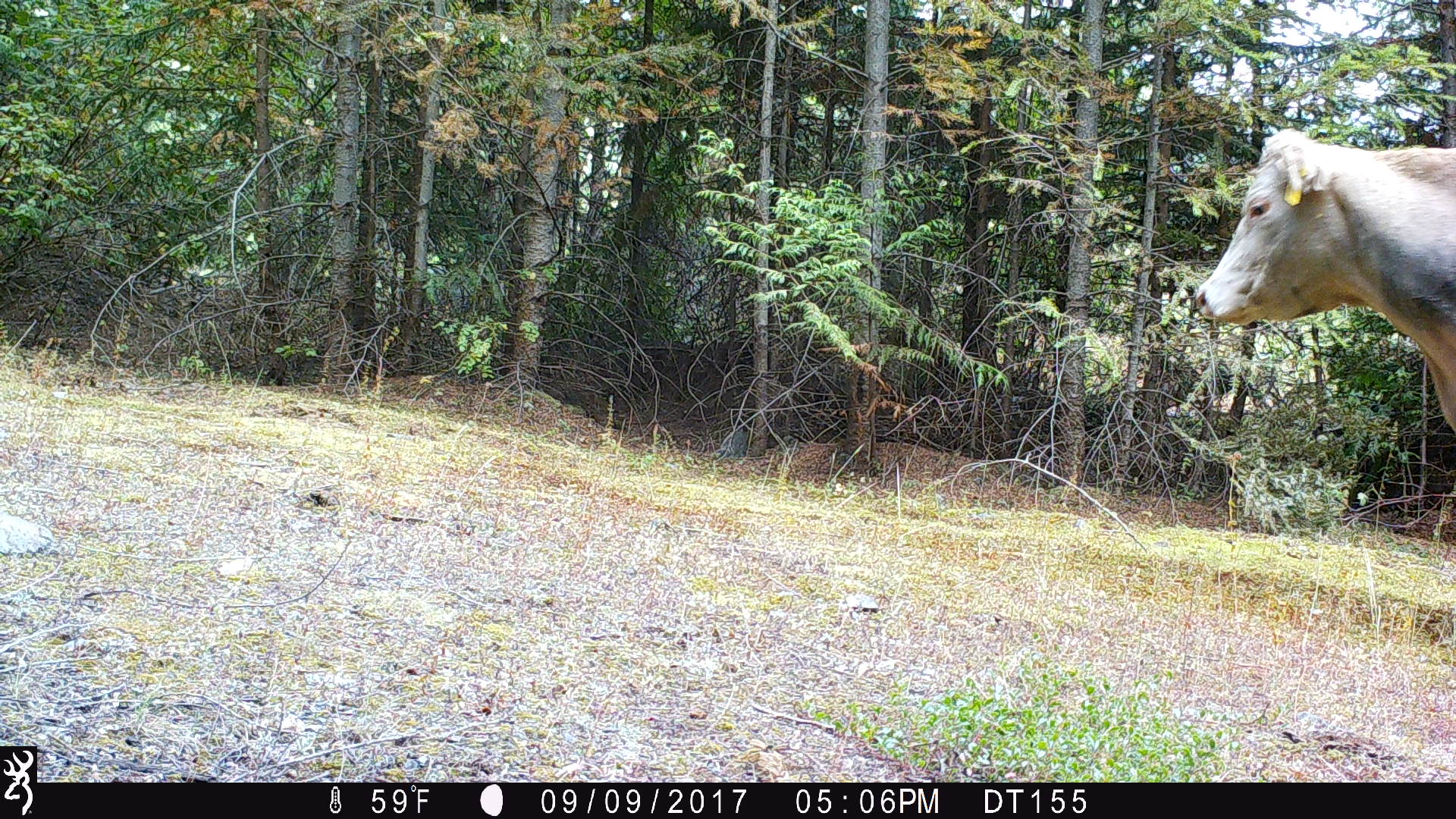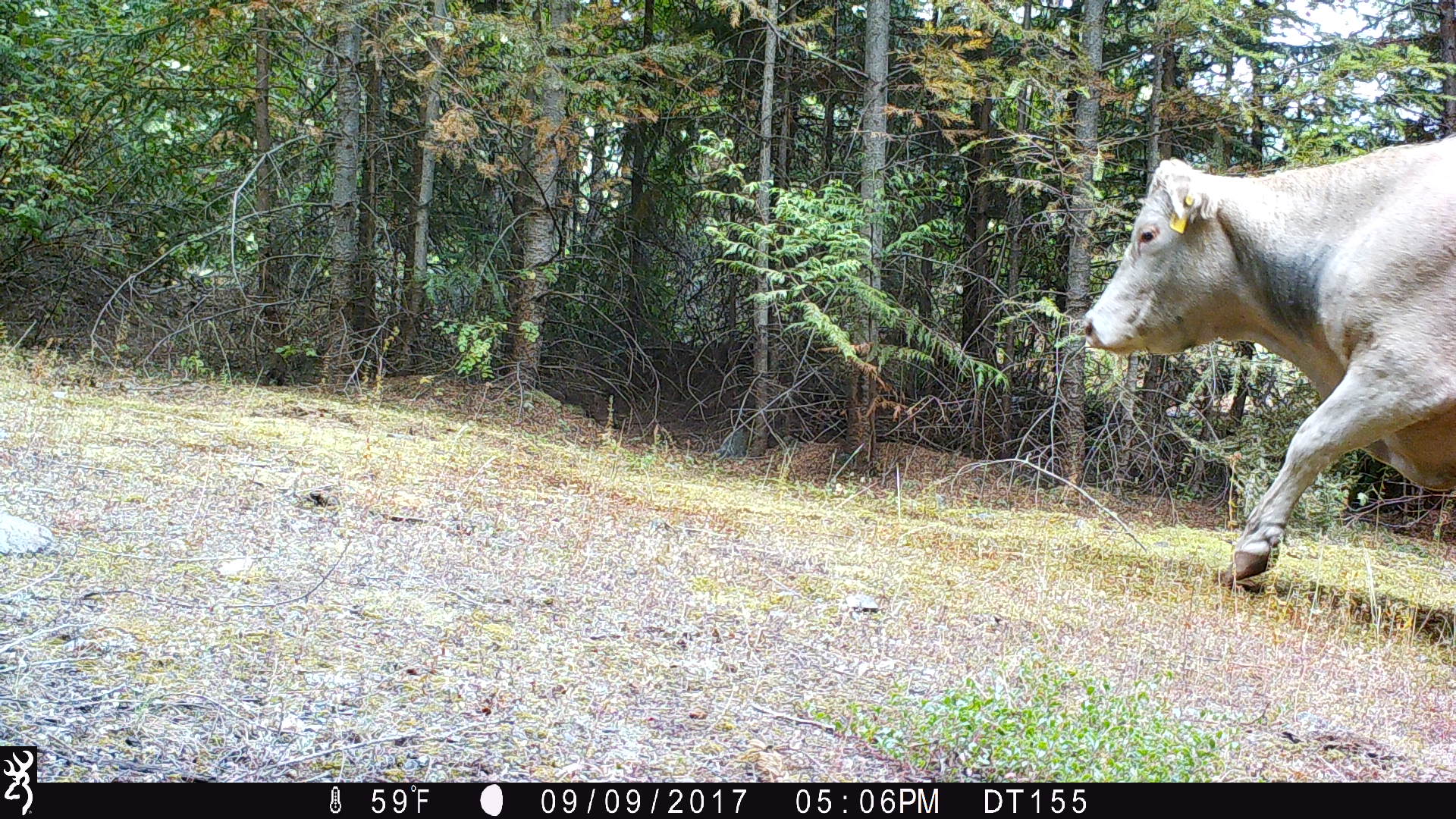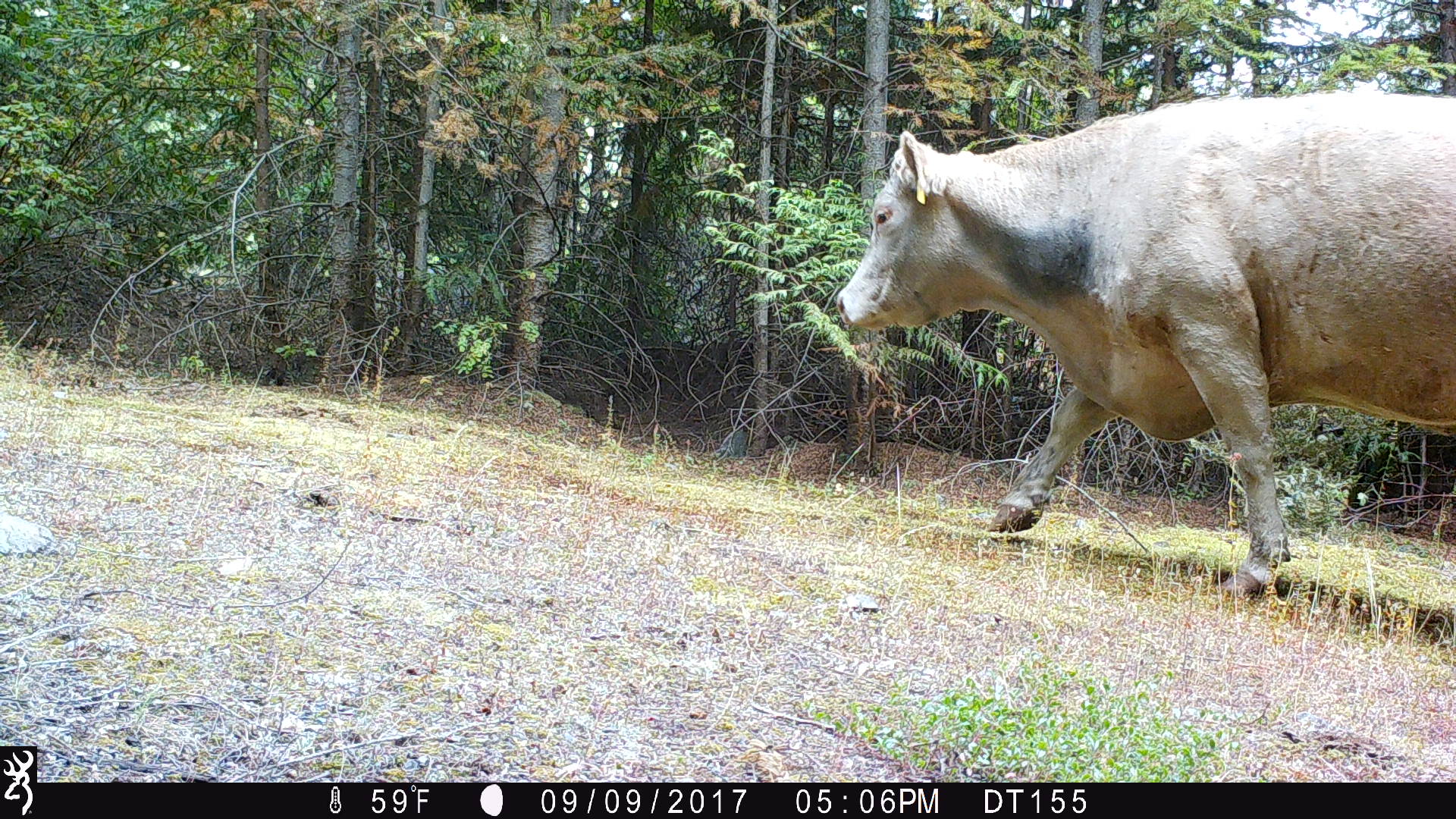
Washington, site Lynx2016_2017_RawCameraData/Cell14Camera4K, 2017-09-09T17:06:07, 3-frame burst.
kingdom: Animalia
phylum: Chordata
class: Mammalia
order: Artiodactyla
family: Bovidae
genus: Bos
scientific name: Bos taurus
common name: domestic cattle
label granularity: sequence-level